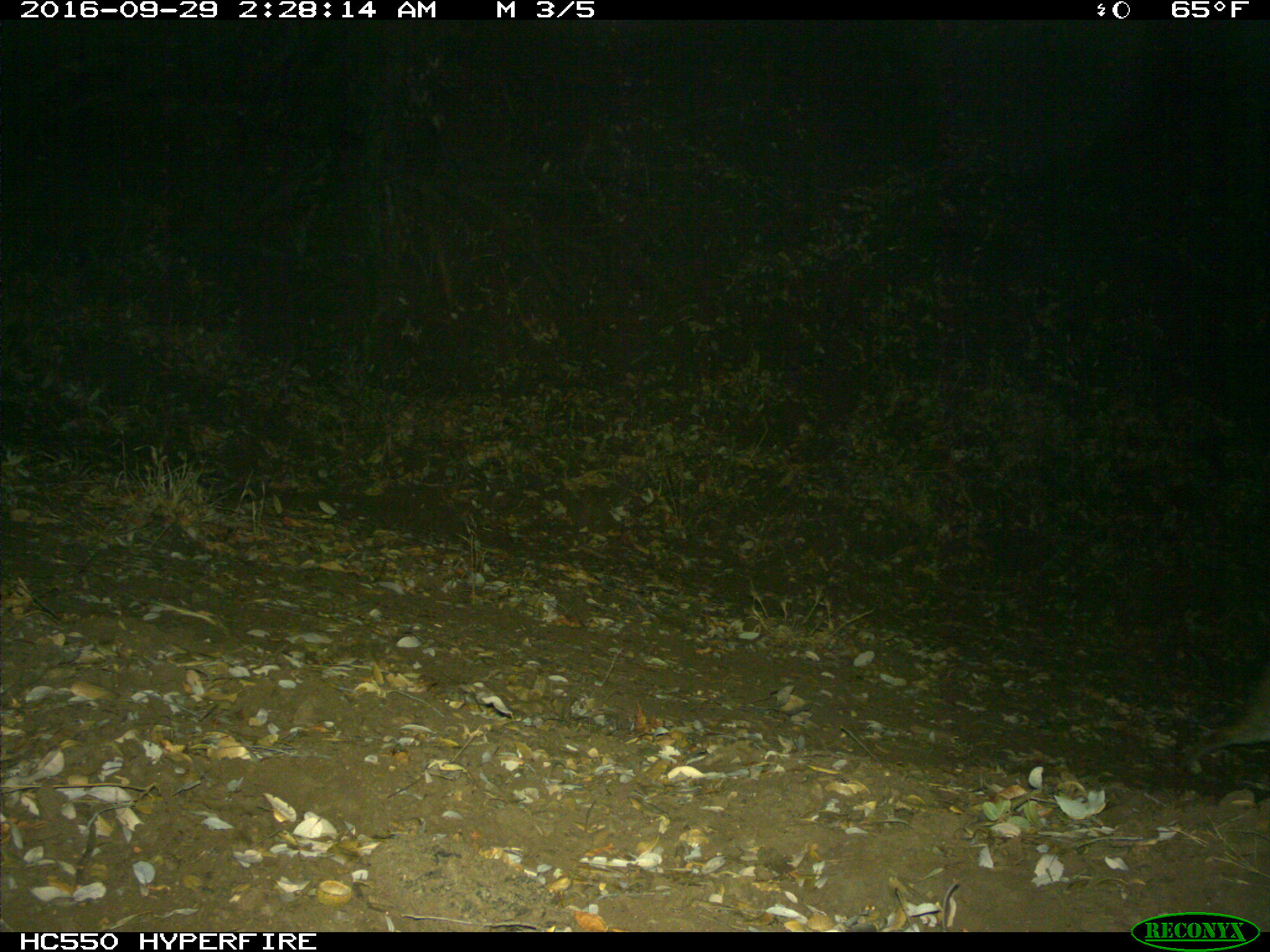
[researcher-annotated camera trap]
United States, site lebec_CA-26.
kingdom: Animalia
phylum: Chordata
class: Mammalia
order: Carnivora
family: Canidae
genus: Urocyon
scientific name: Urocyon cinereoargenteus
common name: gray fox